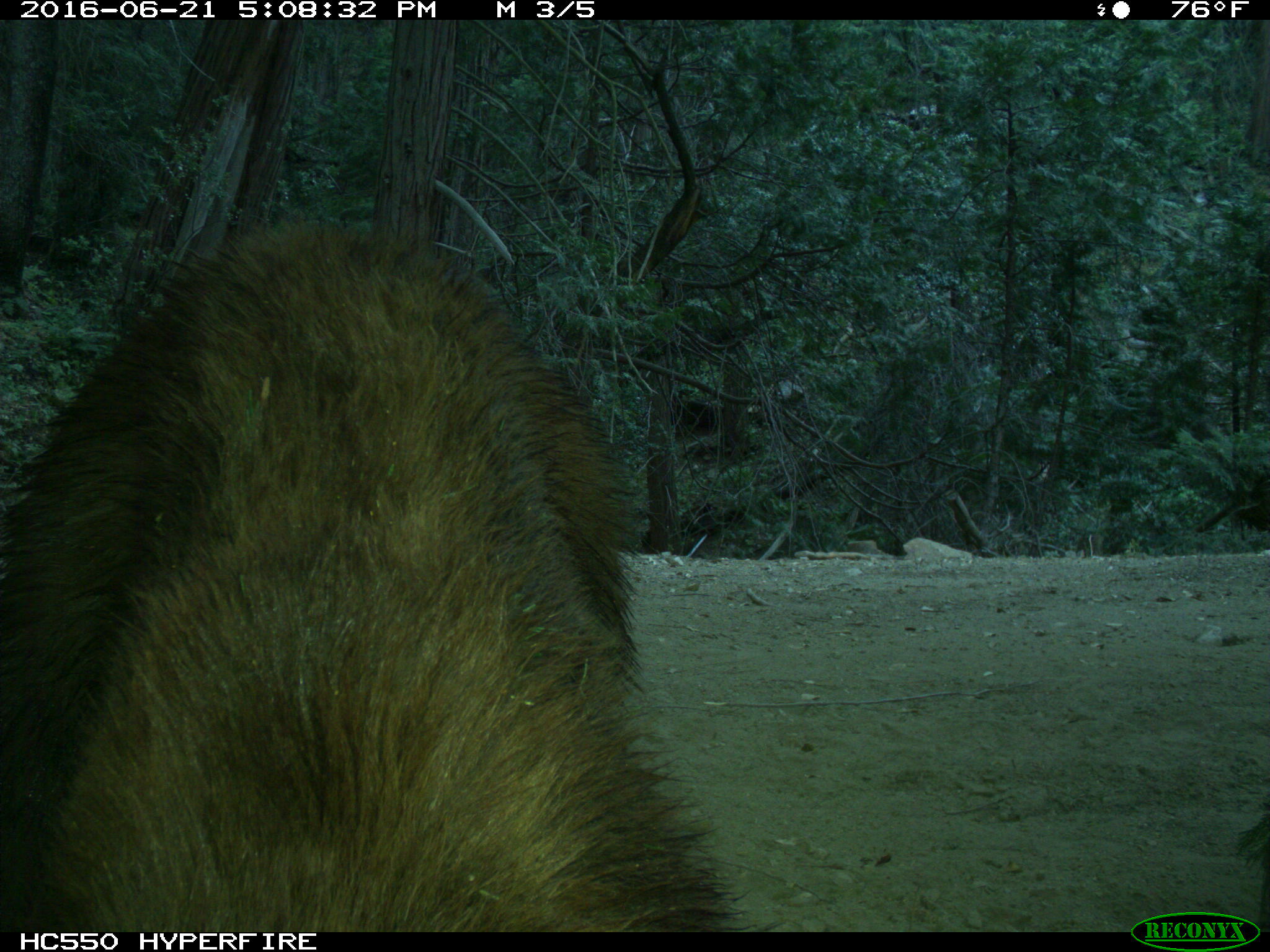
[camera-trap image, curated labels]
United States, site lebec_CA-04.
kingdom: Animalia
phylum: Chordata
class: Mammalia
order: Carnivora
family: Ursidae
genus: Ursus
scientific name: Ursus americanus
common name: american black bear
Ursus americanus (american black bear).